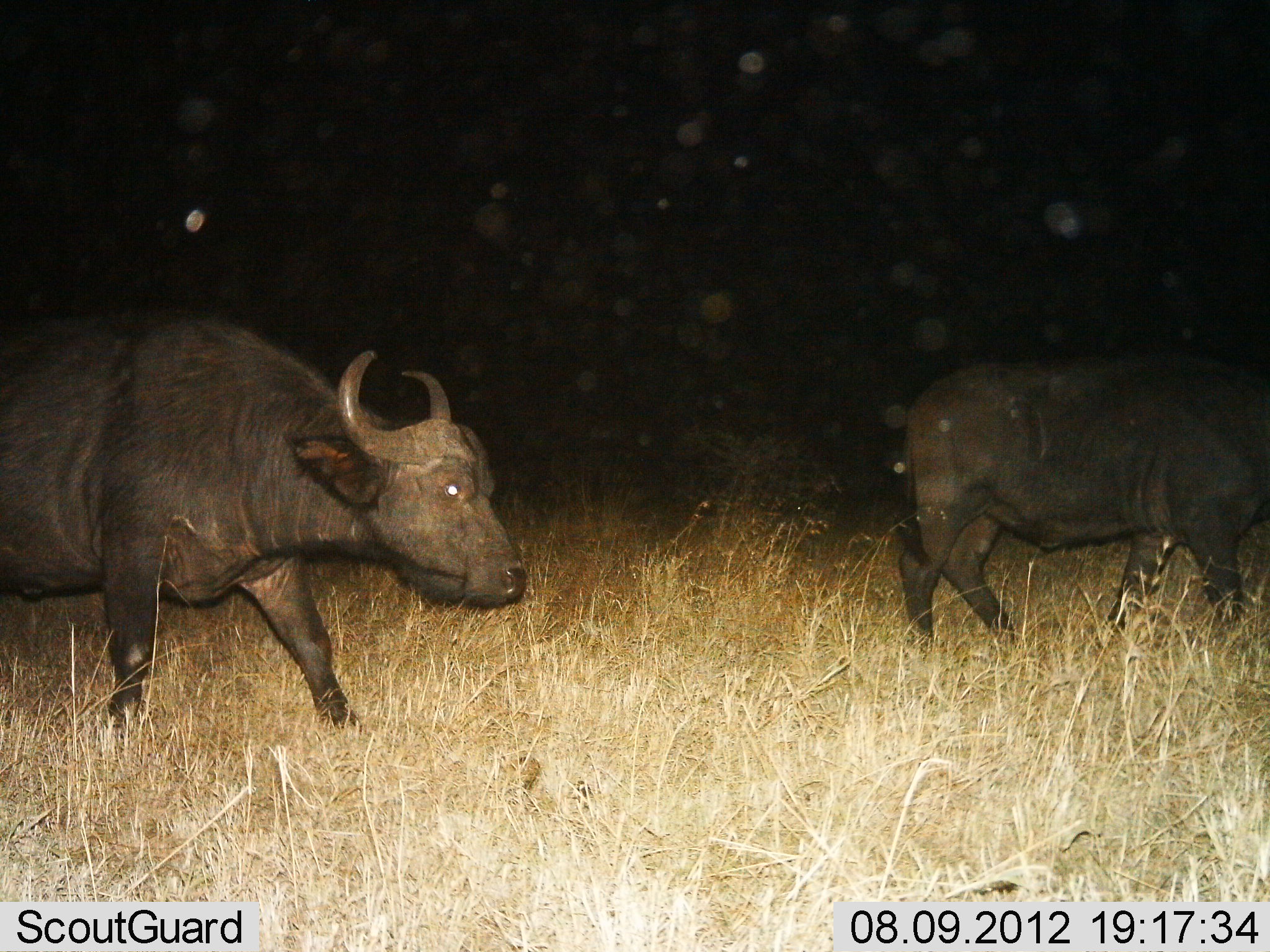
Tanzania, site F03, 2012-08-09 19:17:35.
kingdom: Animalia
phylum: Chordata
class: Mammalia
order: Artiodactyla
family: Bovidae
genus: Syncerus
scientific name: Syncerus caffer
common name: cape buffalo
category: buffalo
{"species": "buffalo (cape buffalo) (Syncerus caffer)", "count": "2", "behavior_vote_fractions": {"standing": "20%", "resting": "0%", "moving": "90%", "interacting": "0%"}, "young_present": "0%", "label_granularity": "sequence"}